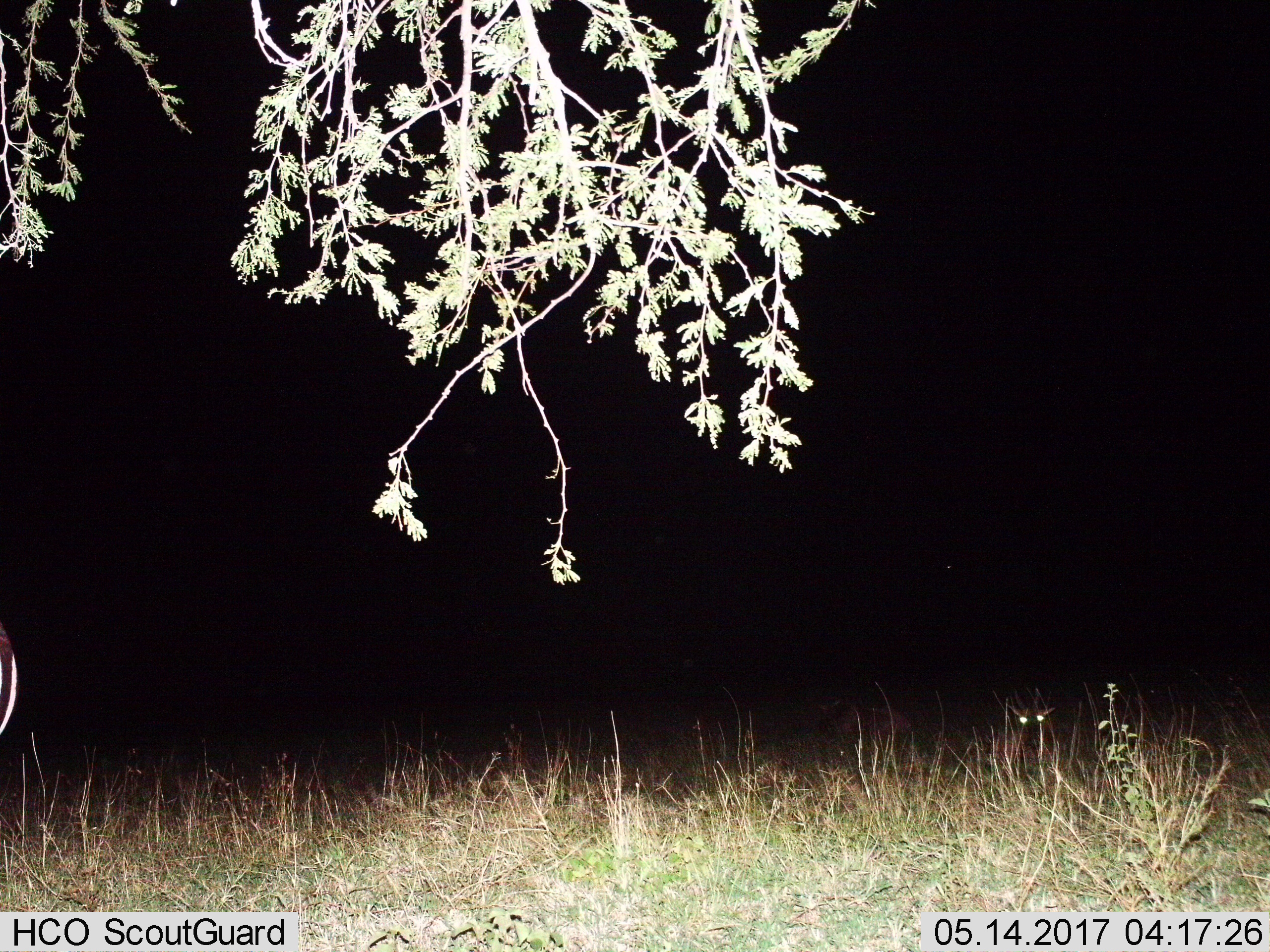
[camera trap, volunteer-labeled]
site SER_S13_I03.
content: unidentified animal